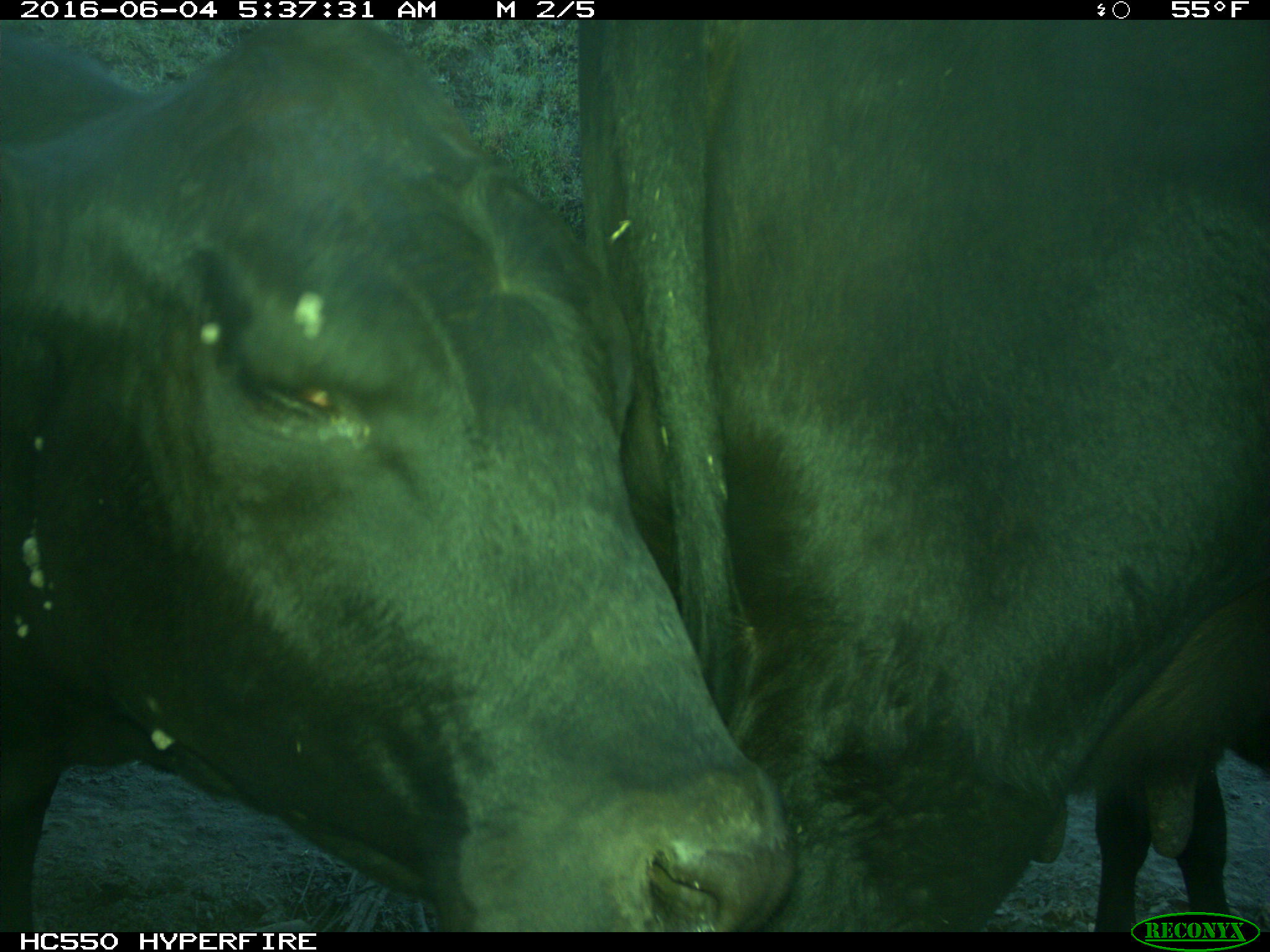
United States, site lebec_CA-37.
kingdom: Animalia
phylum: Chordata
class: Mammalia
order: Artiodactyla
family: Bovidae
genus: Bos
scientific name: Bos taurus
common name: domestic cow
Bos taurus (domestic cow).